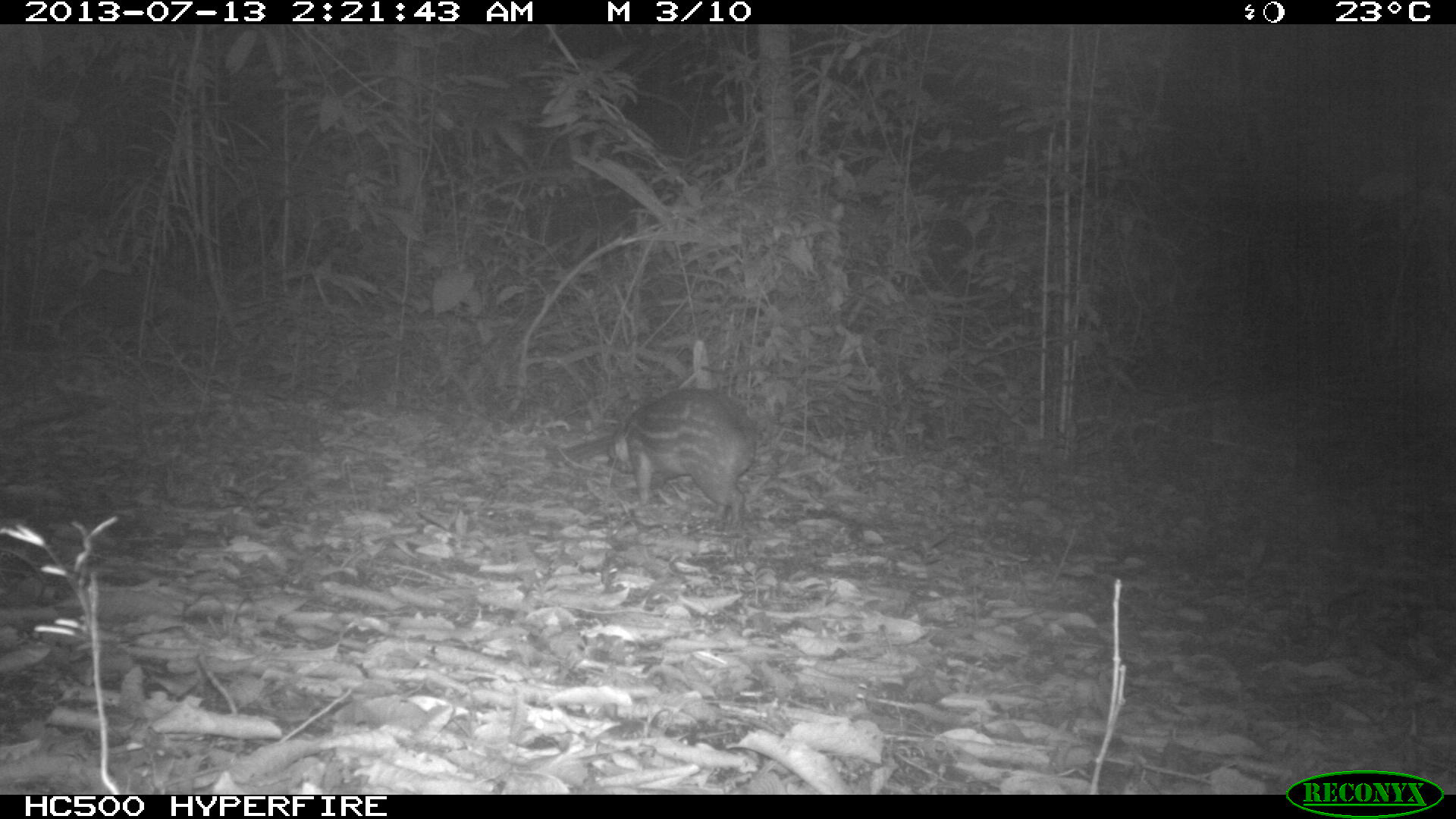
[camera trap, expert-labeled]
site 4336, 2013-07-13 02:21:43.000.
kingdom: Animalia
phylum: Chordata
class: Mammalia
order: Rodentia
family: Cuniculidae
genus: Cuniculus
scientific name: Cuniculus paca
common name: lowland paca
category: agouti paca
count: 1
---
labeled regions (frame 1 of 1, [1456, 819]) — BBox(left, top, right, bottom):
agouti paca: BBox(607, 384, 755, 530)